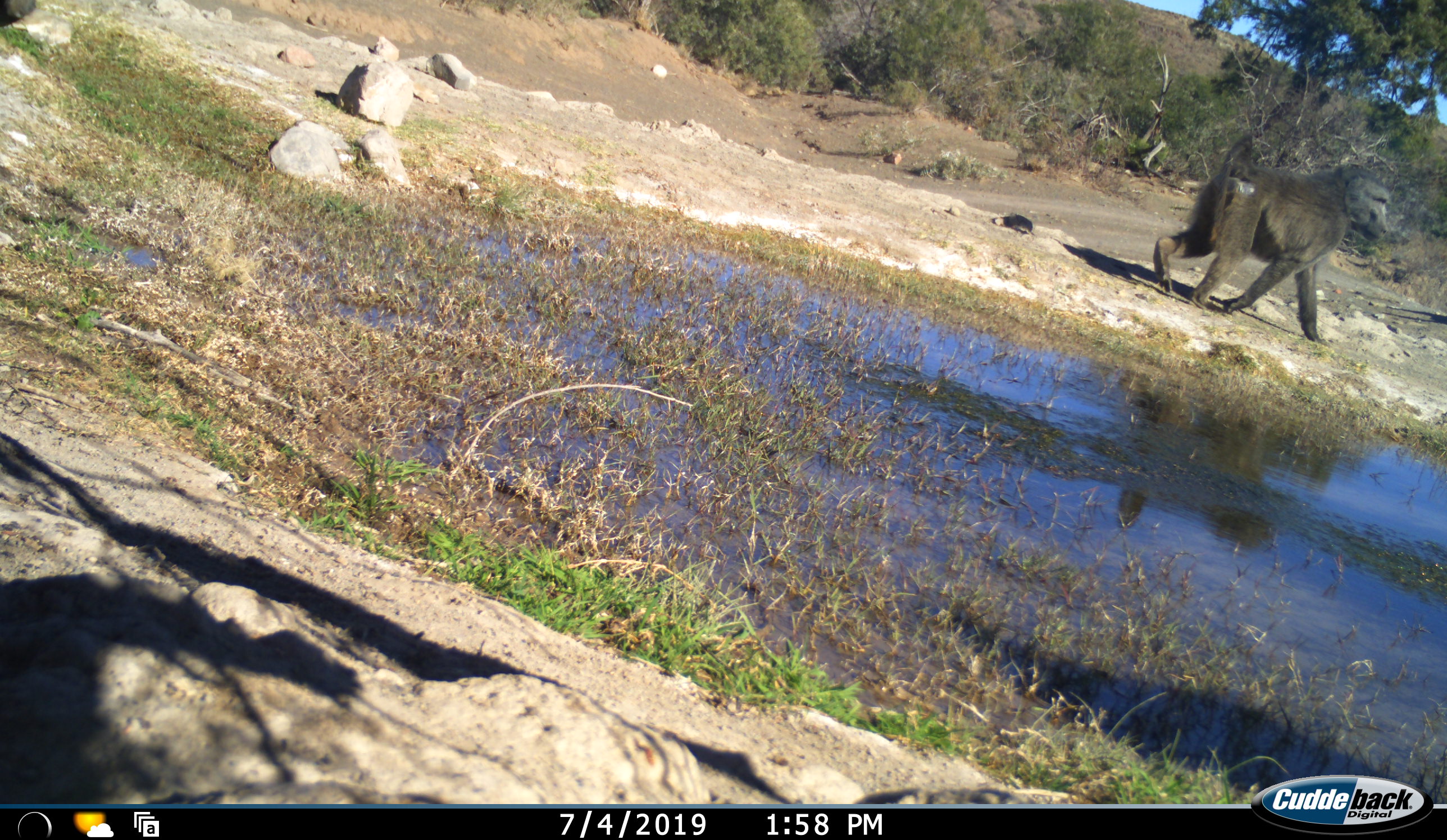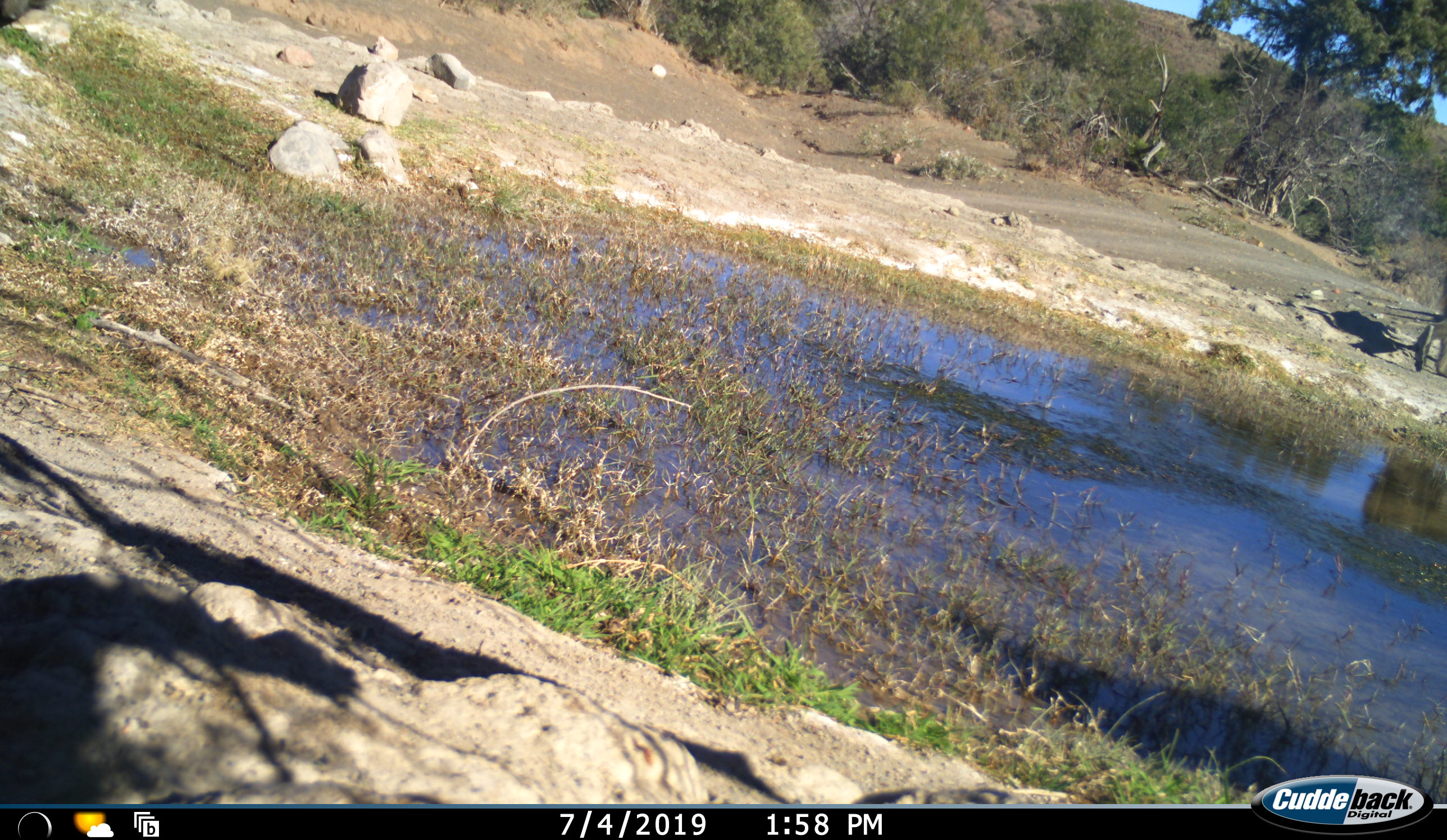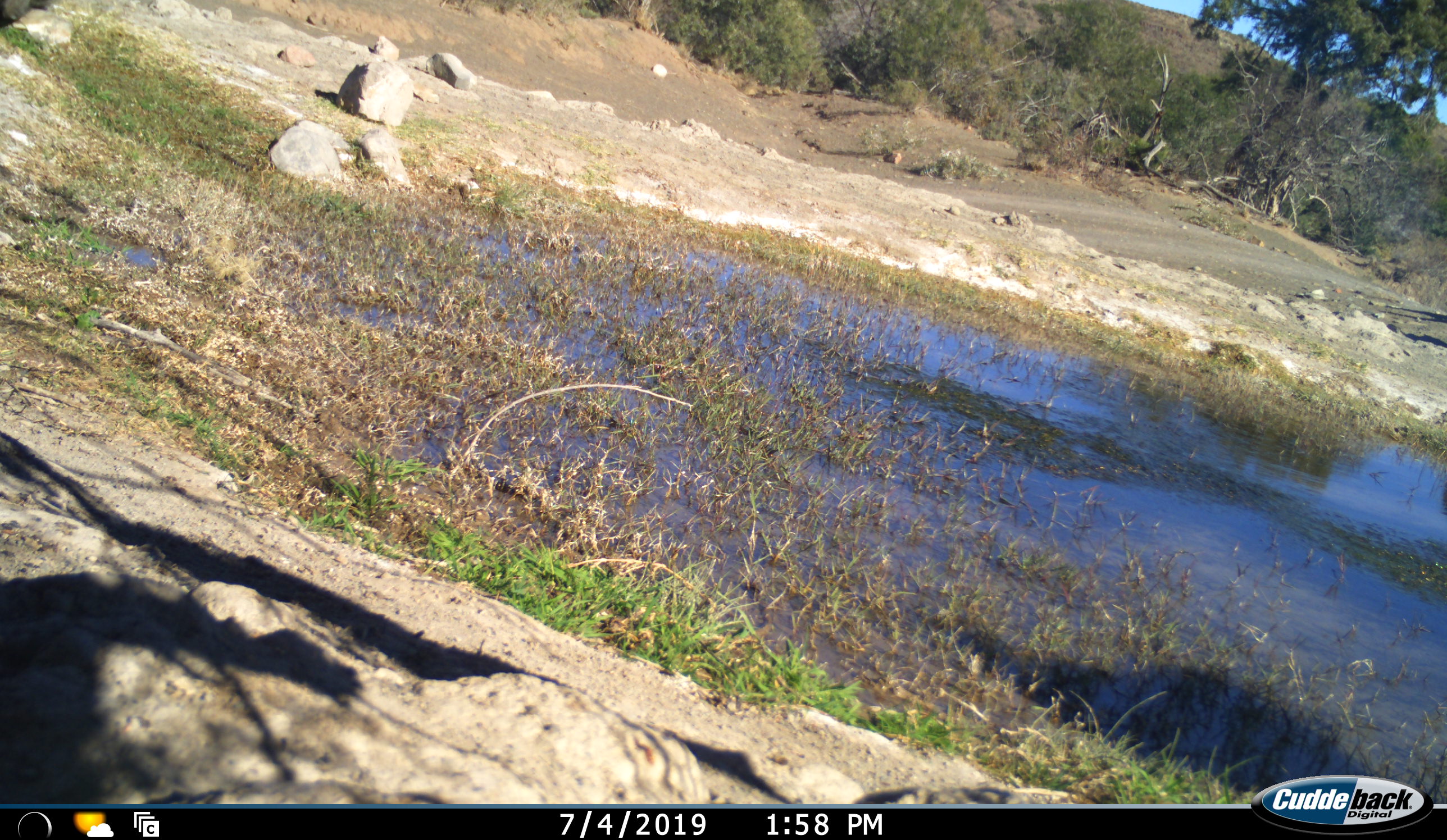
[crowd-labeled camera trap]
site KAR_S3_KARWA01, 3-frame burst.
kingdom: Animalia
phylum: Chordata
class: Mammalia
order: Primates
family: Cercopithecidae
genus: Papio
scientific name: Papio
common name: baboon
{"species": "baboon (Papio)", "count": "1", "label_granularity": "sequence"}